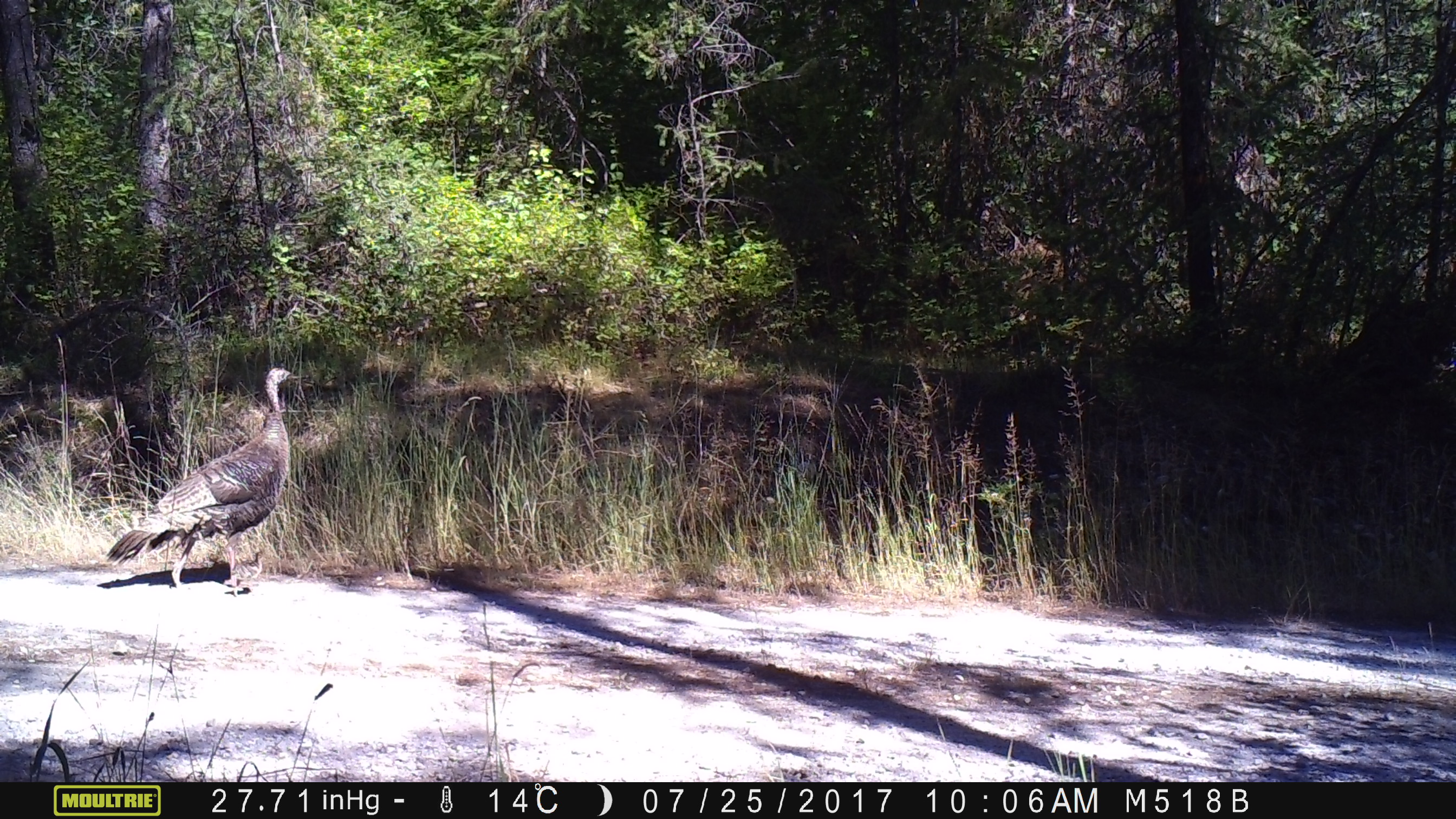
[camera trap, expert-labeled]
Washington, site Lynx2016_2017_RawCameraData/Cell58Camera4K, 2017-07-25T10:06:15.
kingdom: Animalia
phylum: Chordata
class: Aves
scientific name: Aves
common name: birds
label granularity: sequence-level